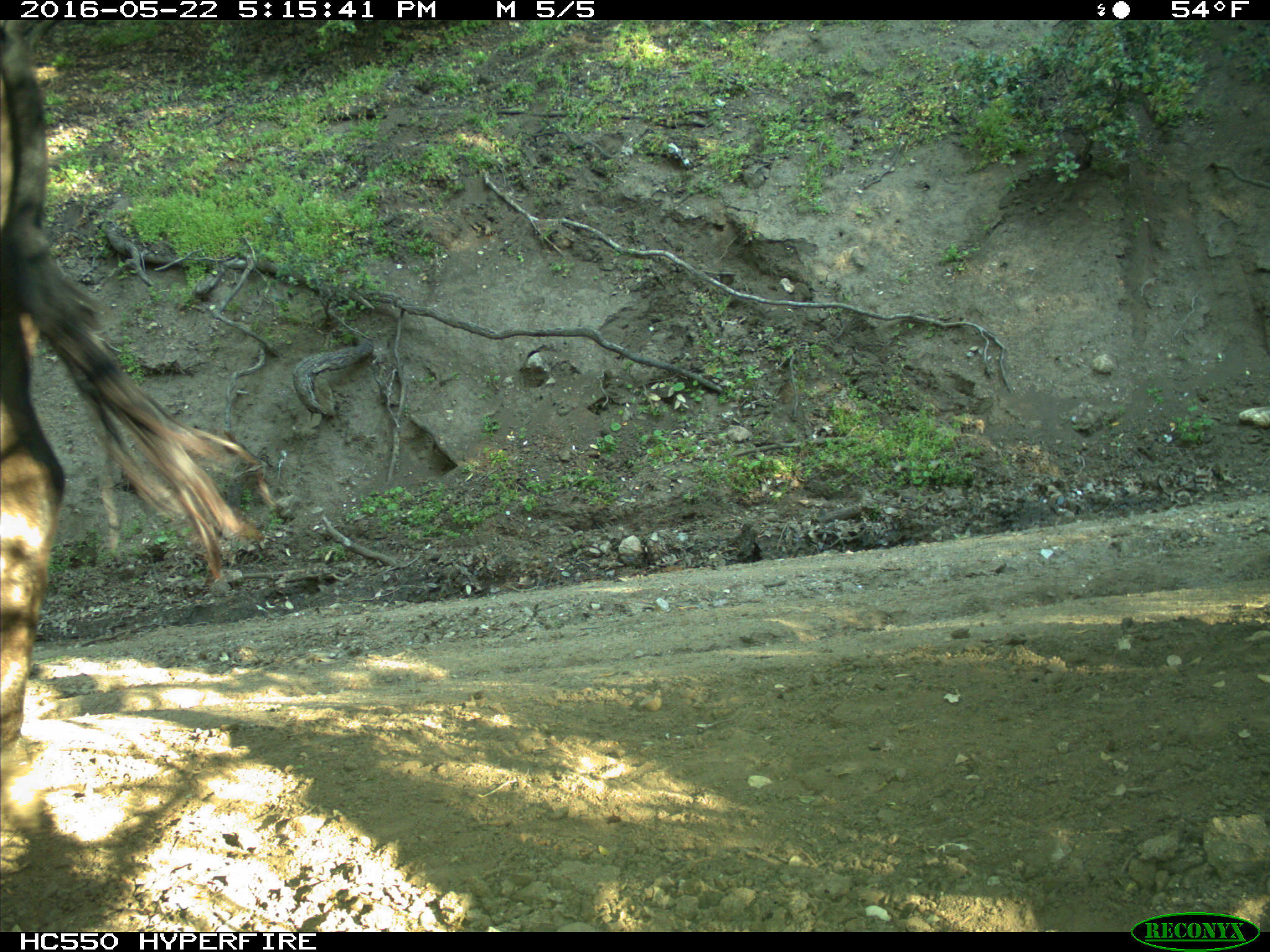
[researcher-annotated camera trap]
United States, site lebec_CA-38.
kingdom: Animalia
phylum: Chordata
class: Mammalia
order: Artiodactyla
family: Bovidae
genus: Bos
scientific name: Bos taurus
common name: domestic cow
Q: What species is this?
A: Bos taurus (domestic cow).